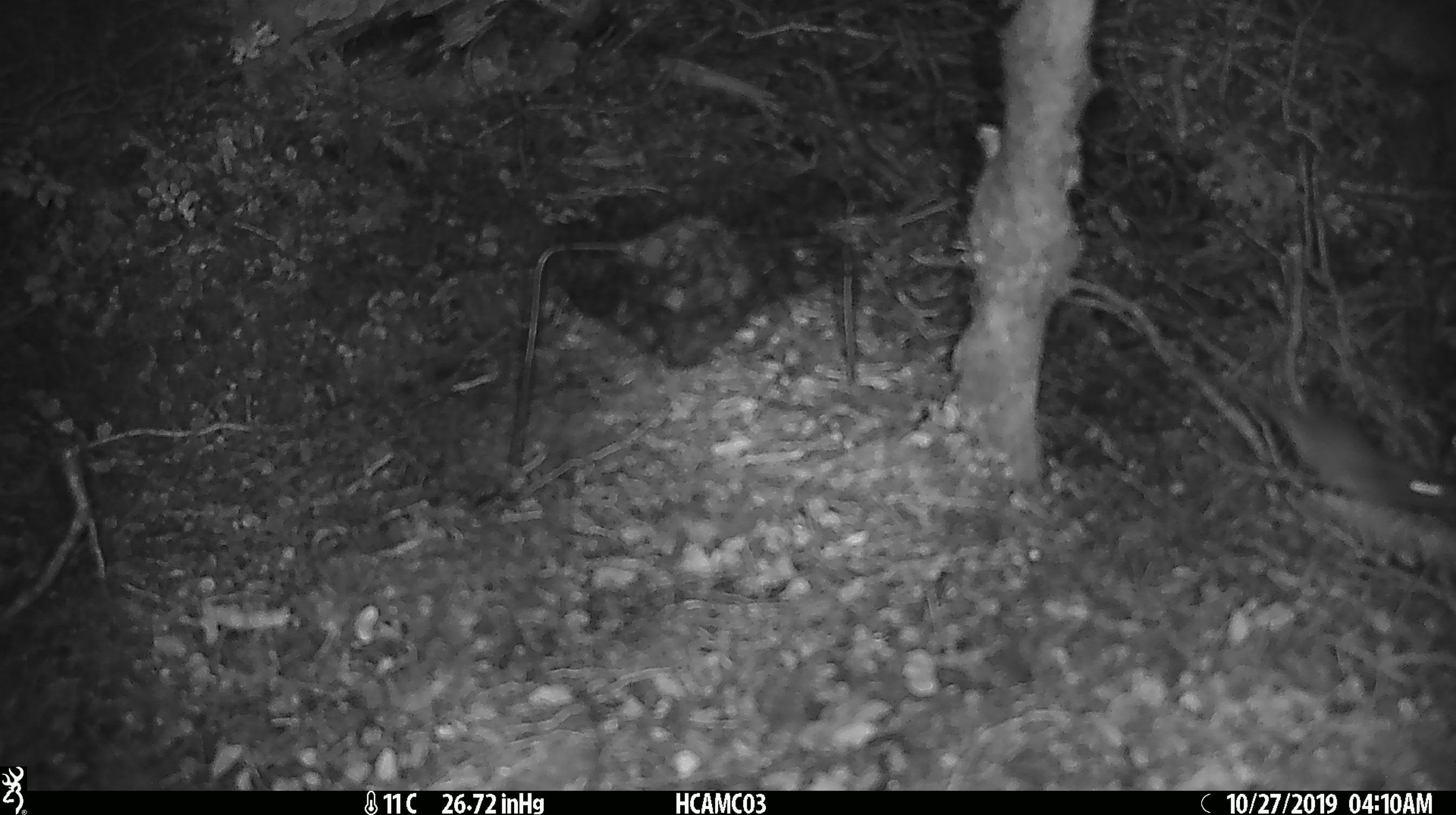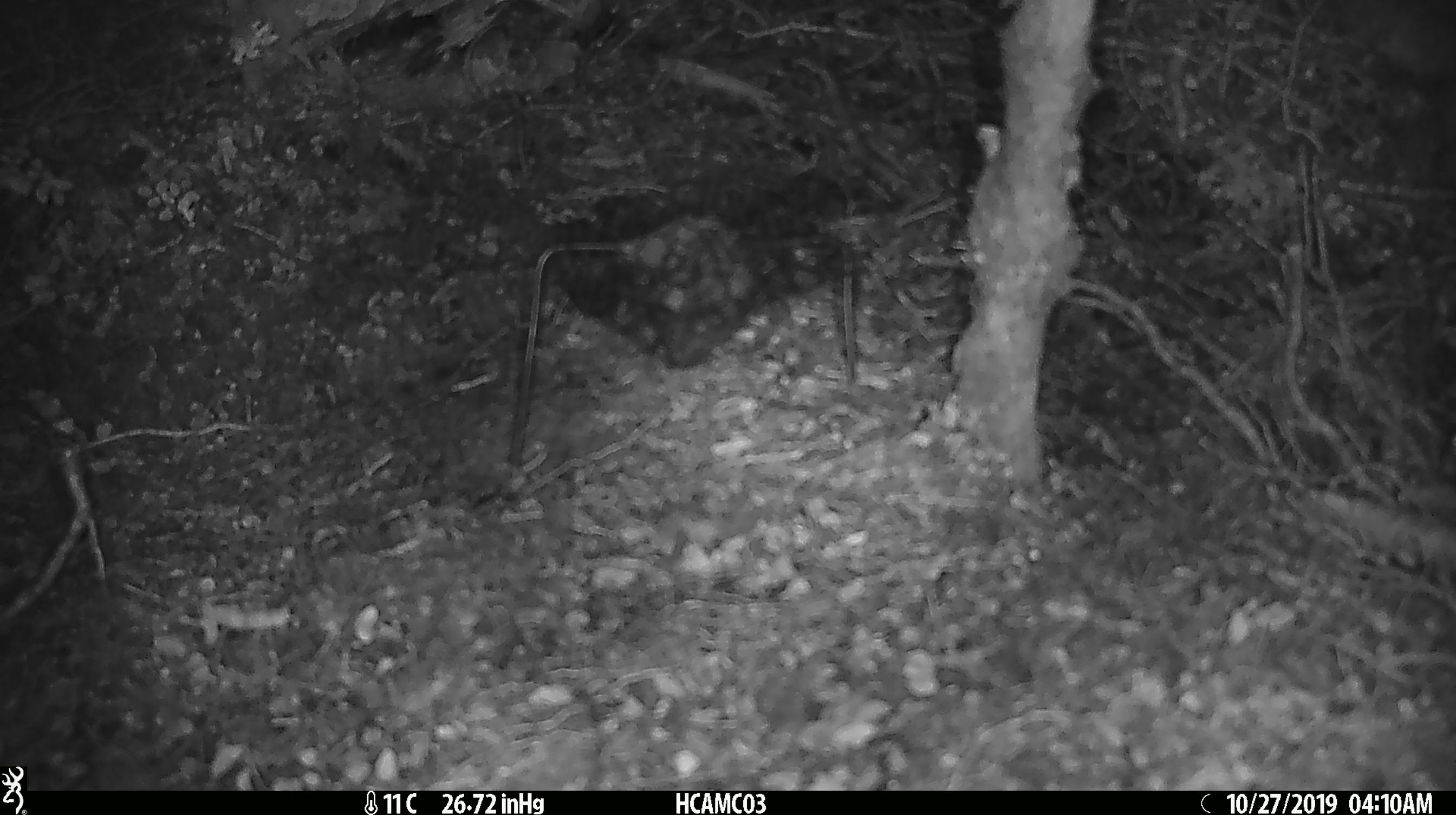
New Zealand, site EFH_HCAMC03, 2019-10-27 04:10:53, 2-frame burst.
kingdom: Animalia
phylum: Chordata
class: Mammalia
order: Rodentia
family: Muridae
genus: Mus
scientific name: Mus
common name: mouse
Mouse (Mus).